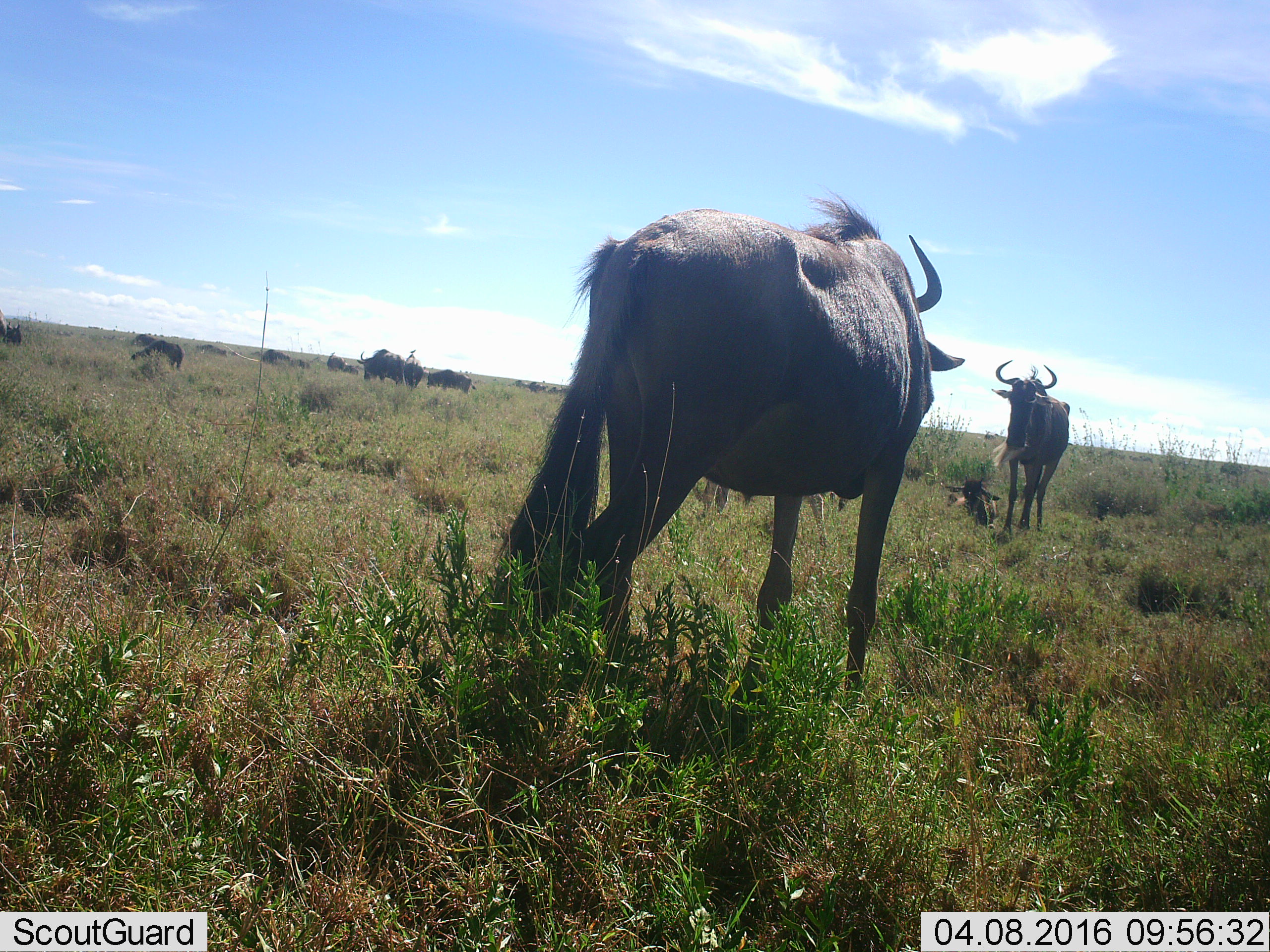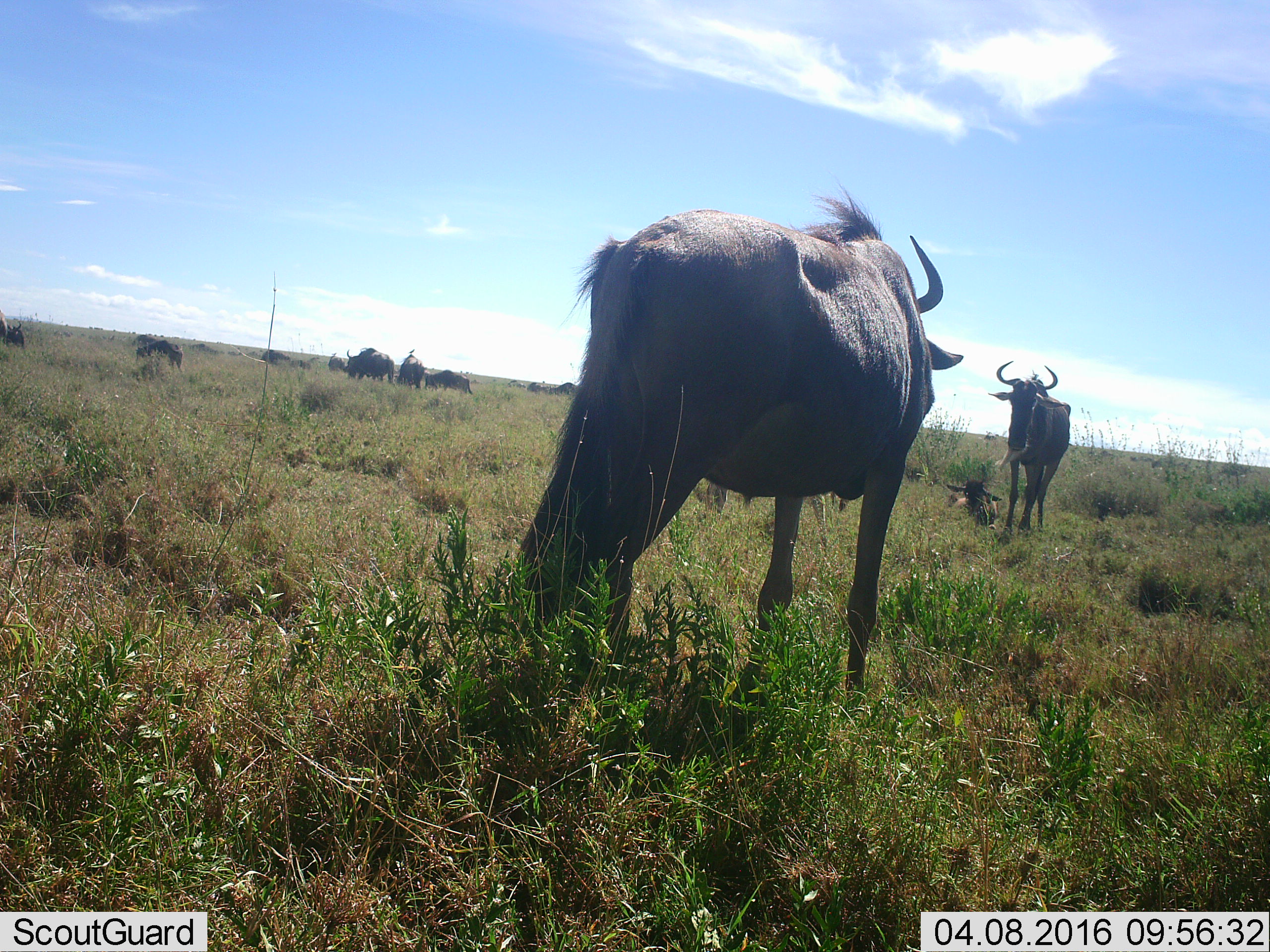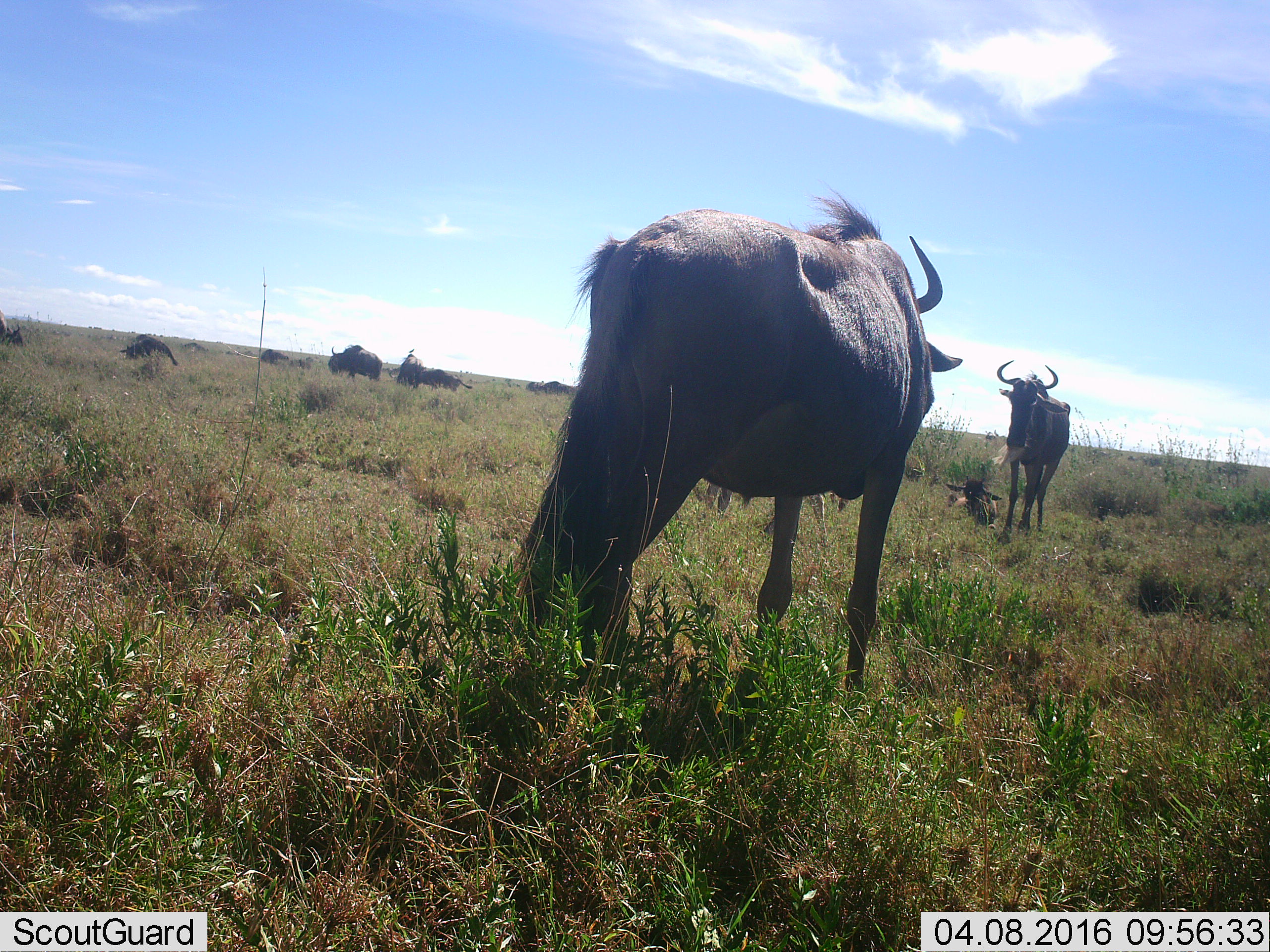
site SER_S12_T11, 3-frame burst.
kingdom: Animalia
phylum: Chordata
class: Mammalia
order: Artiodactyla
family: Bovidae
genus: Connochaetes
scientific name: Connochaetes taurinus taurinus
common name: blue wildebeest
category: wildebeestblue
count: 11-50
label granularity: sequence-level